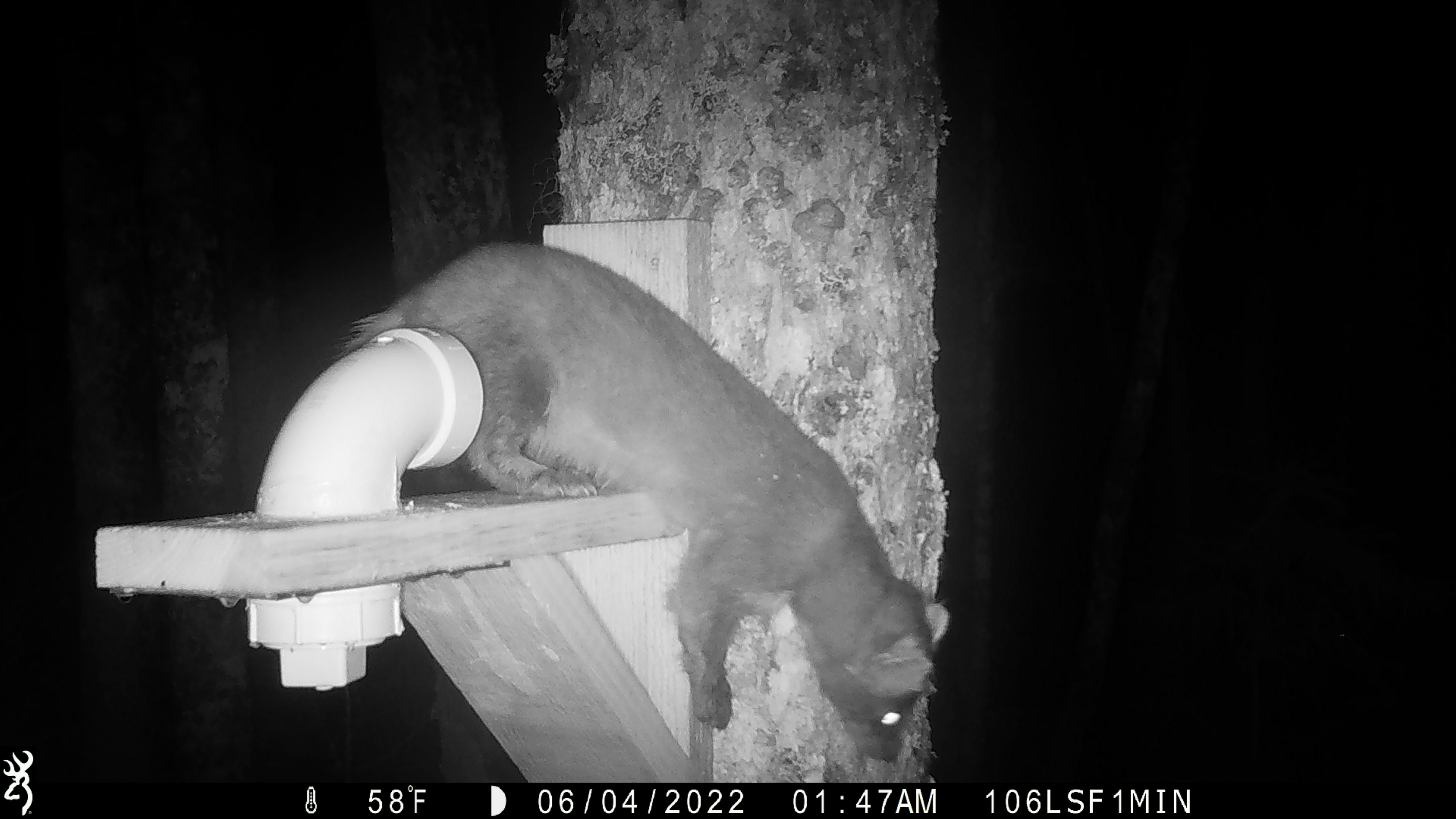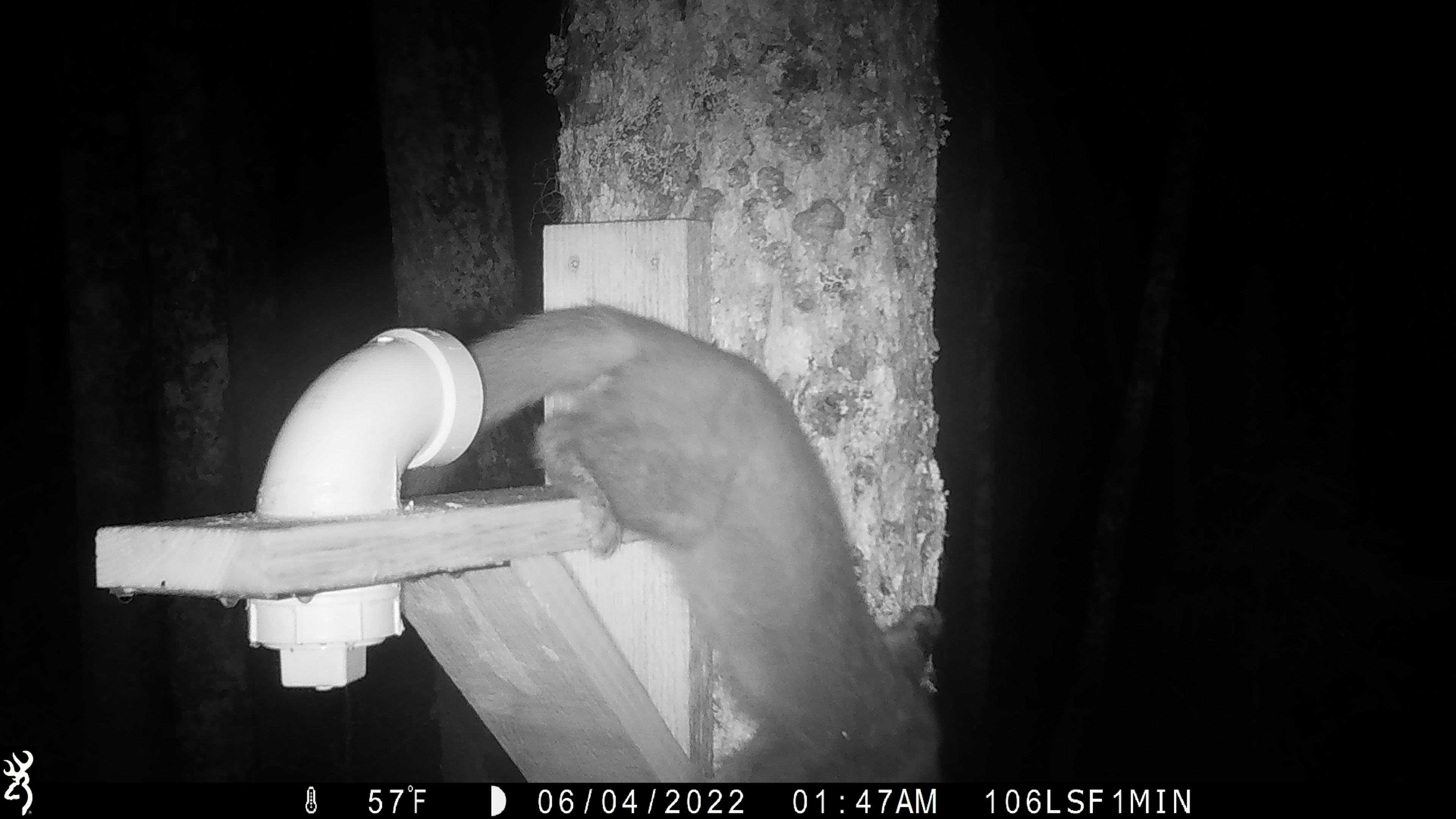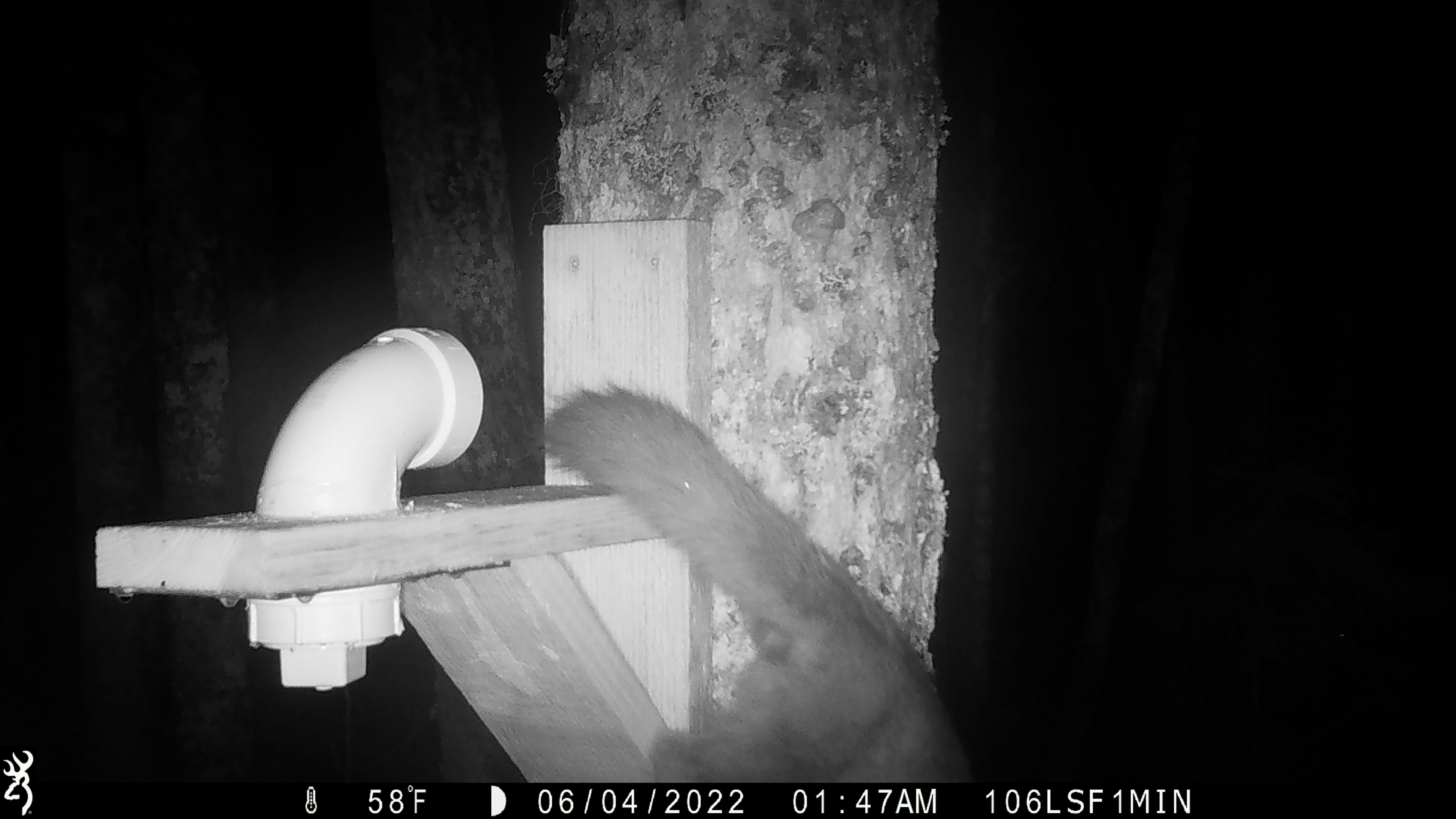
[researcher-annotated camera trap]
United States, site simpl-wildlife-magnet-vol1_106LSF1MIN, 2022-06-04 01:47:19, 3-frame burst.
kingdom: Animalia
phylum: Chordata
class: Mammalia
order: Carnivora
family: Mustelidae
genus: Martes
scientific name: Martes americana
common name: american marten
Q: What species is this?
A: American marten (Martes americana).